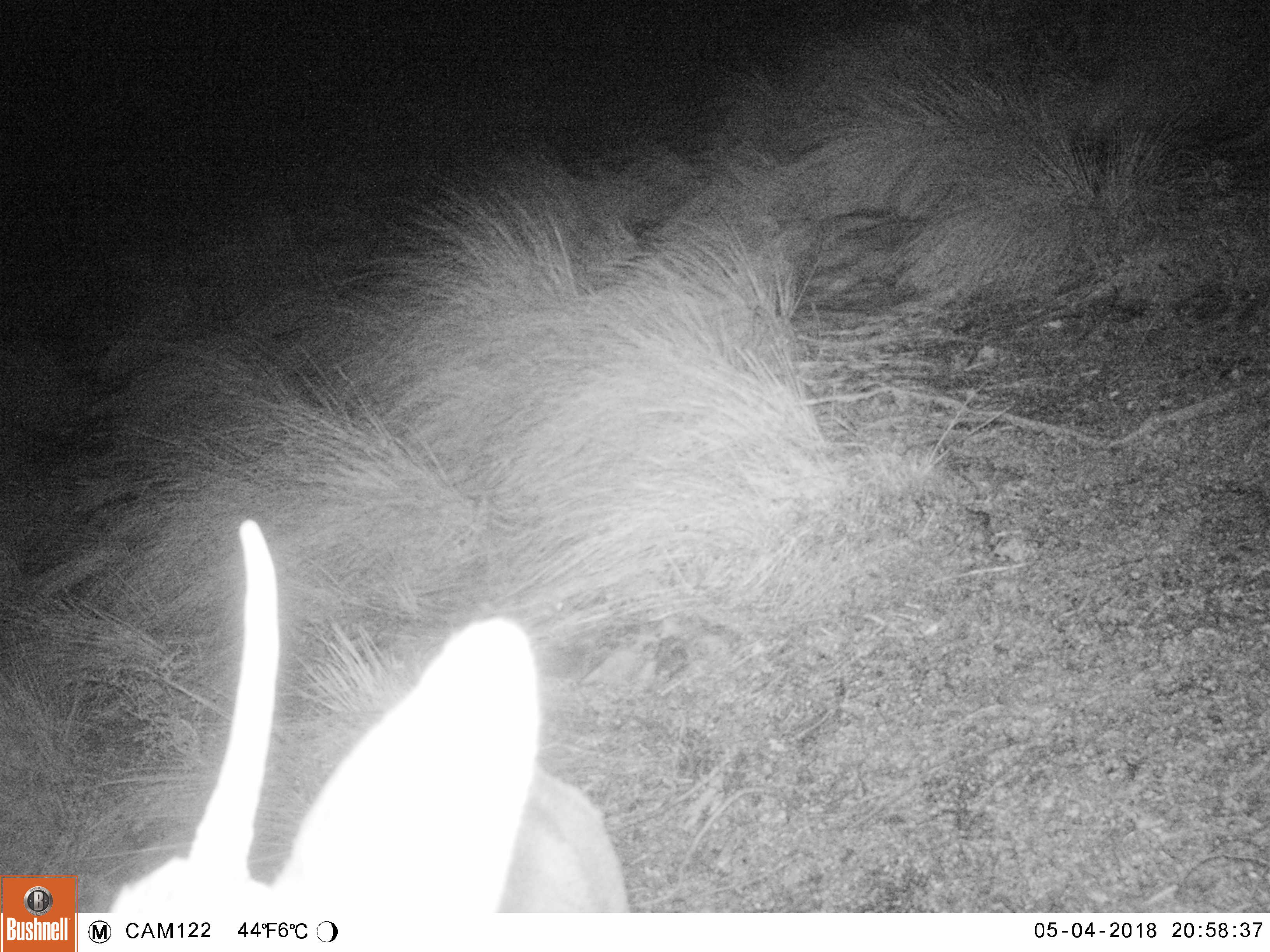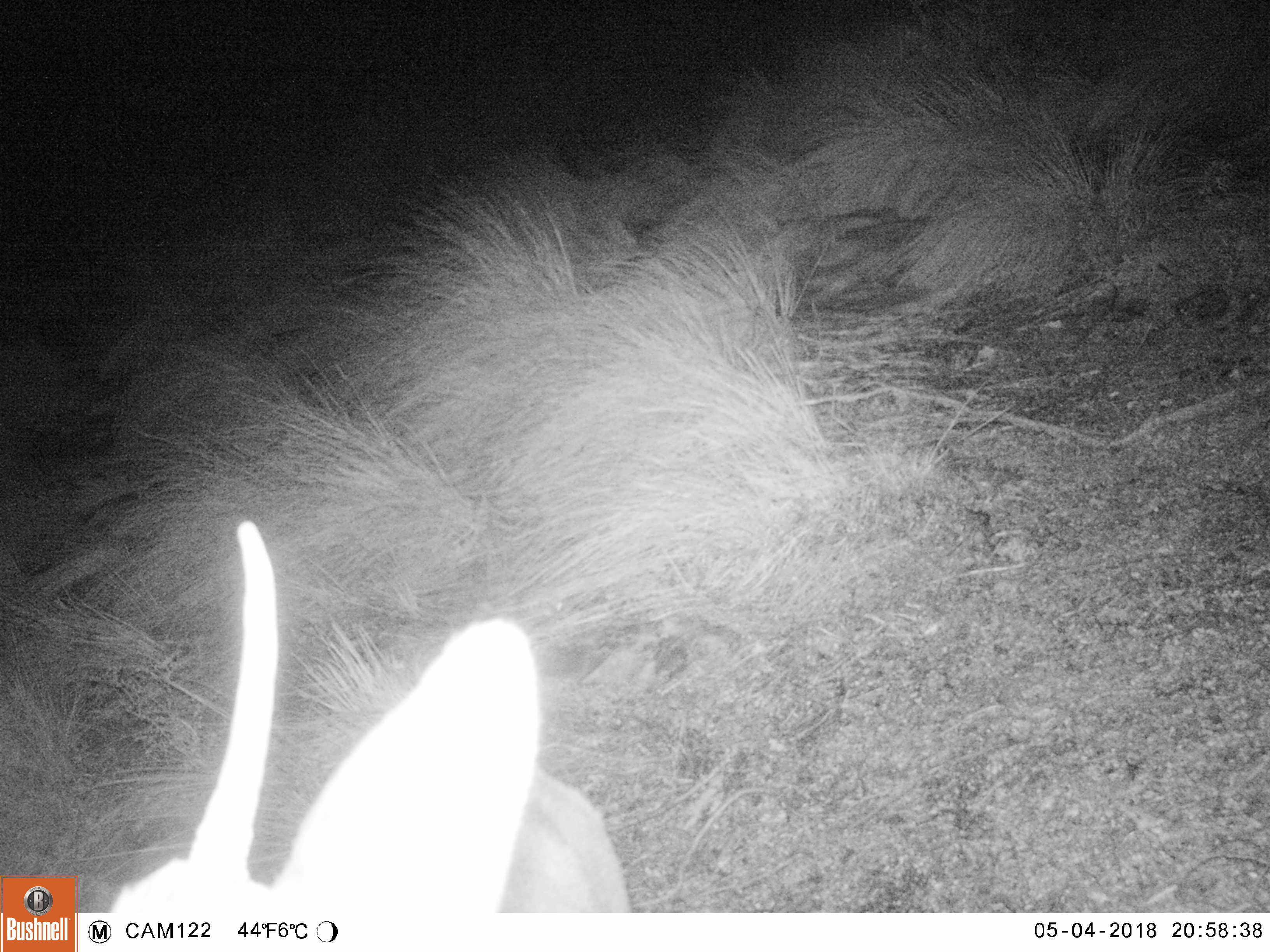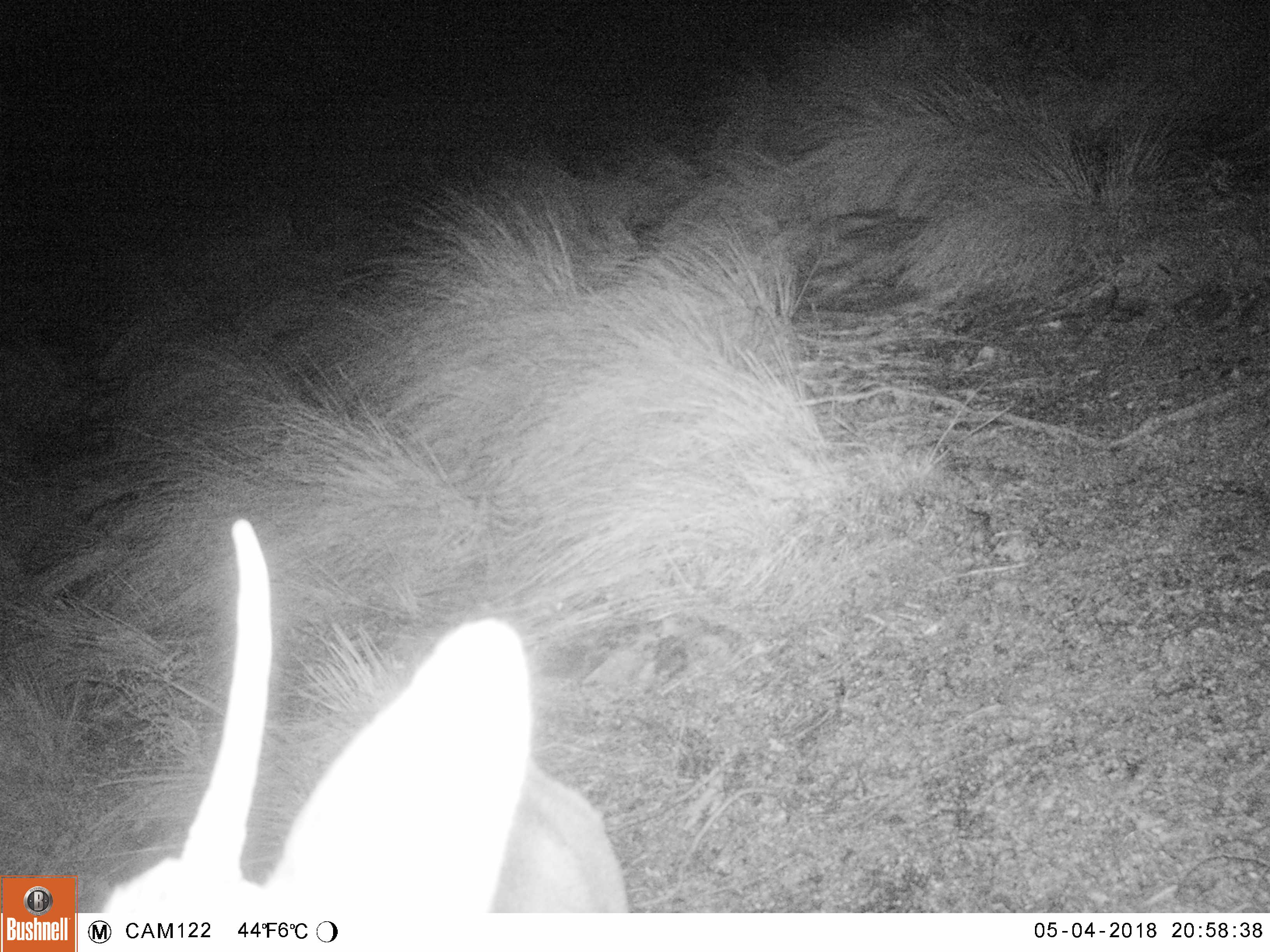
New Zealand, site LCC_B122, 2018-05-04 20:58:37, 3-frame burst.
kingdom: Animalia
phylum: Chordata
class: Mammalia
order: Artiodactyla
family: Cervidae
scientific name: Cervidae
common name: deer